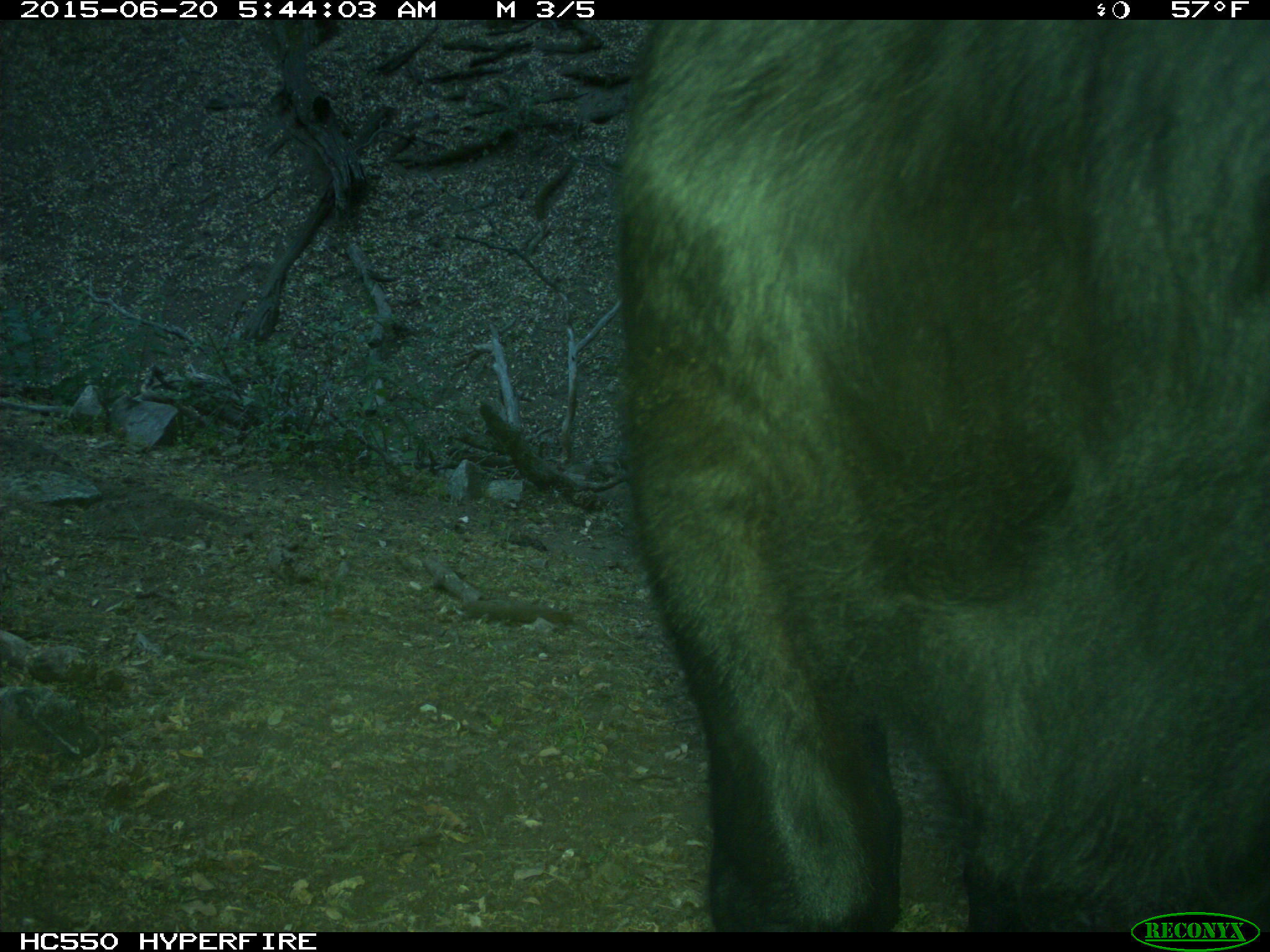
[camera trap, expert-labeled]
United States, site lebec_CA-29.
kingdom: Animalia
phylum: Chordata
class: Mammalia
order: Artiodactyla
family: Bovidae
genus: Bos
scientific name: Bos taurus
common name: domestic cow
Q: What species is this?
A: Bos taurus (domestic cow).